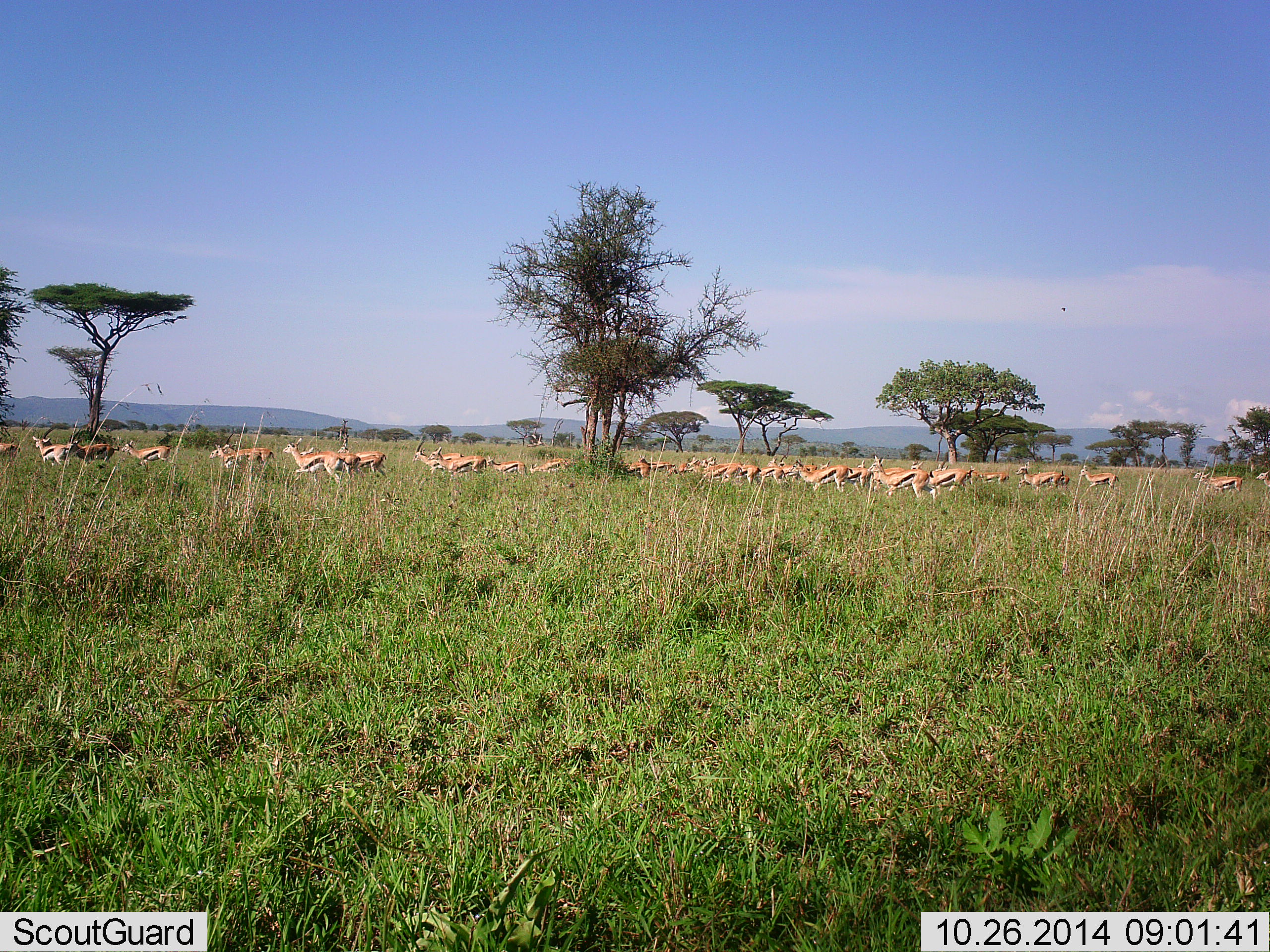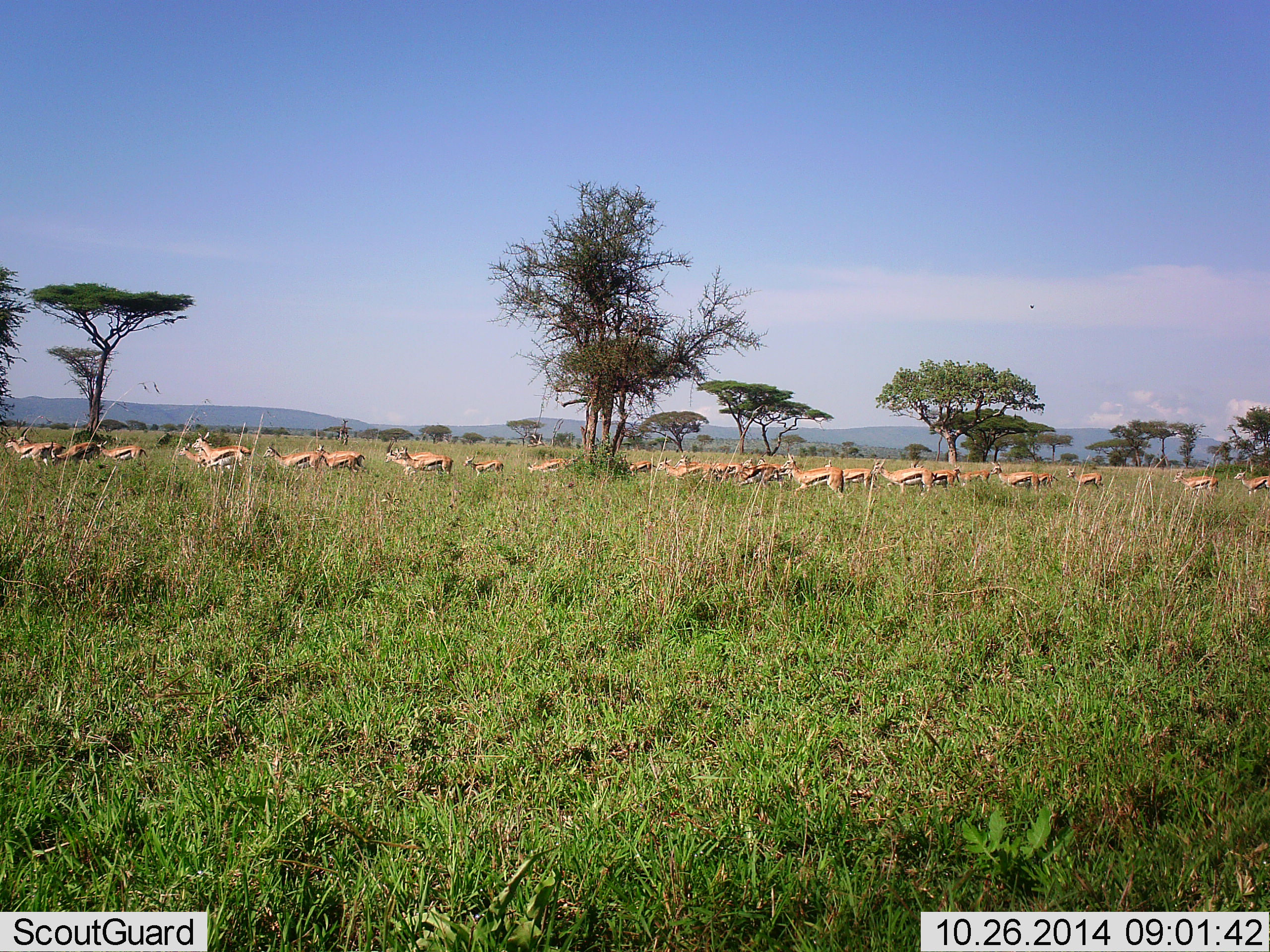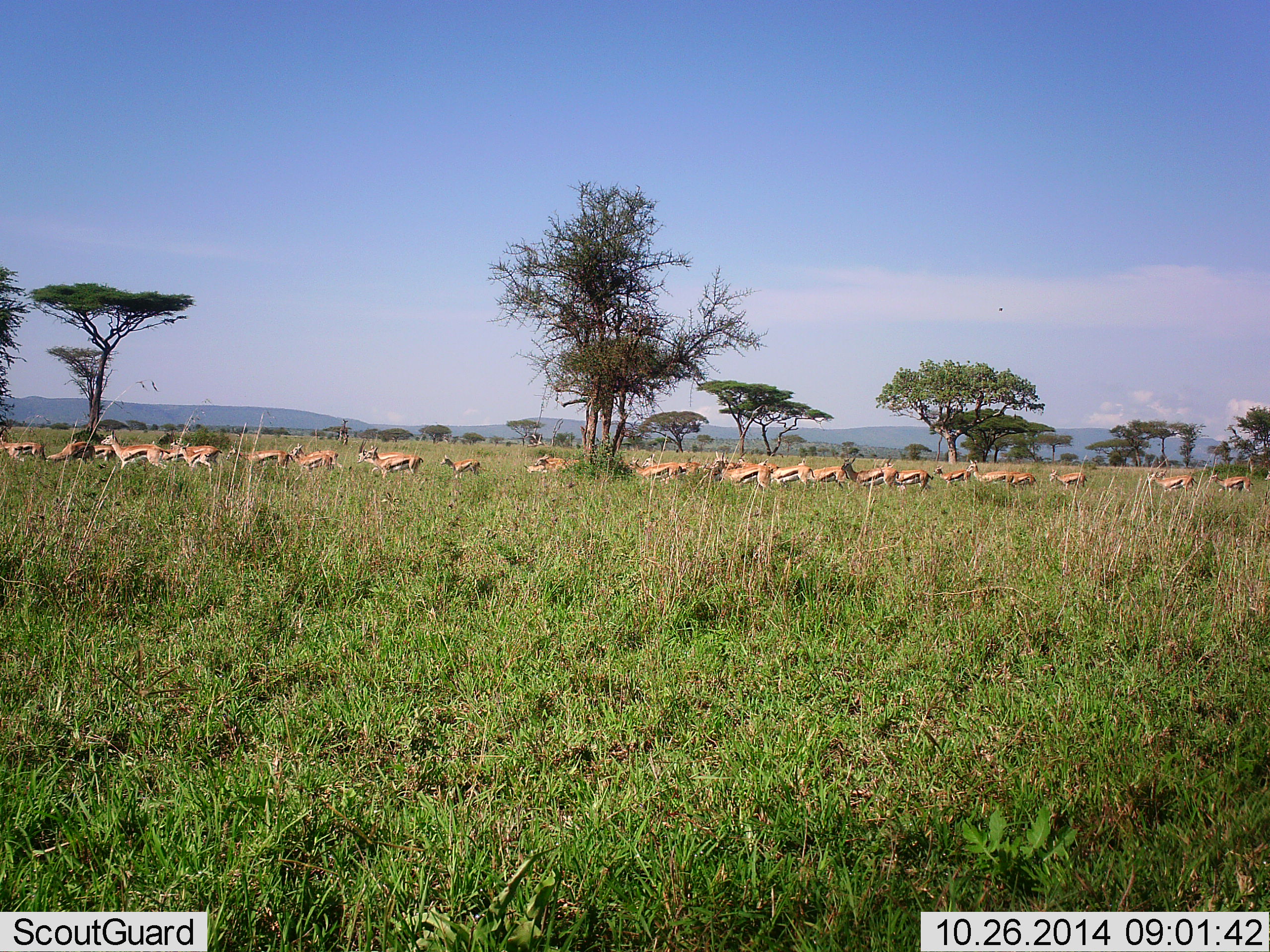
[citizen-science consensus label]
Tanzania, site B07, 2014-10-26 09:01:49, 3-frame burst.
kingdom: Animalia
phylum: Chordata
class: Mammalia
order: Artiodactyla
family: Bovidae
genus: Eudorcas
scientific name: Eudorcas thomsonii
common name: thomson's gazelle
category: gazellethomsons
Gazellethomsons (thomson's gazelle) (Eudorcas thomsonii), count 11-50. Behavior (volunteer vote fractions): standing 10%, resting 0%, moving 90%, interacting 0%. Young present (vote fraction): 0%. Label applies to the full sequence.